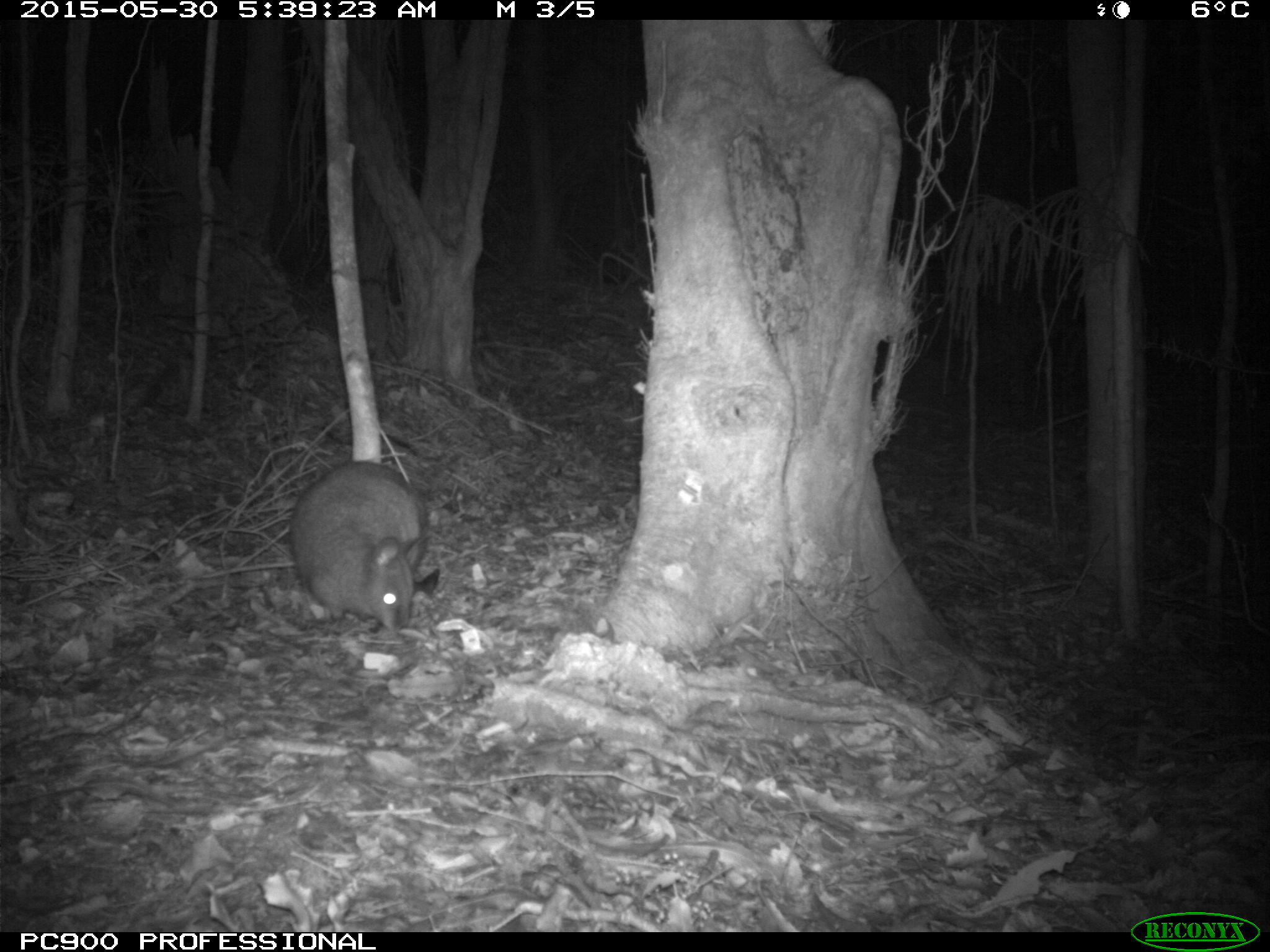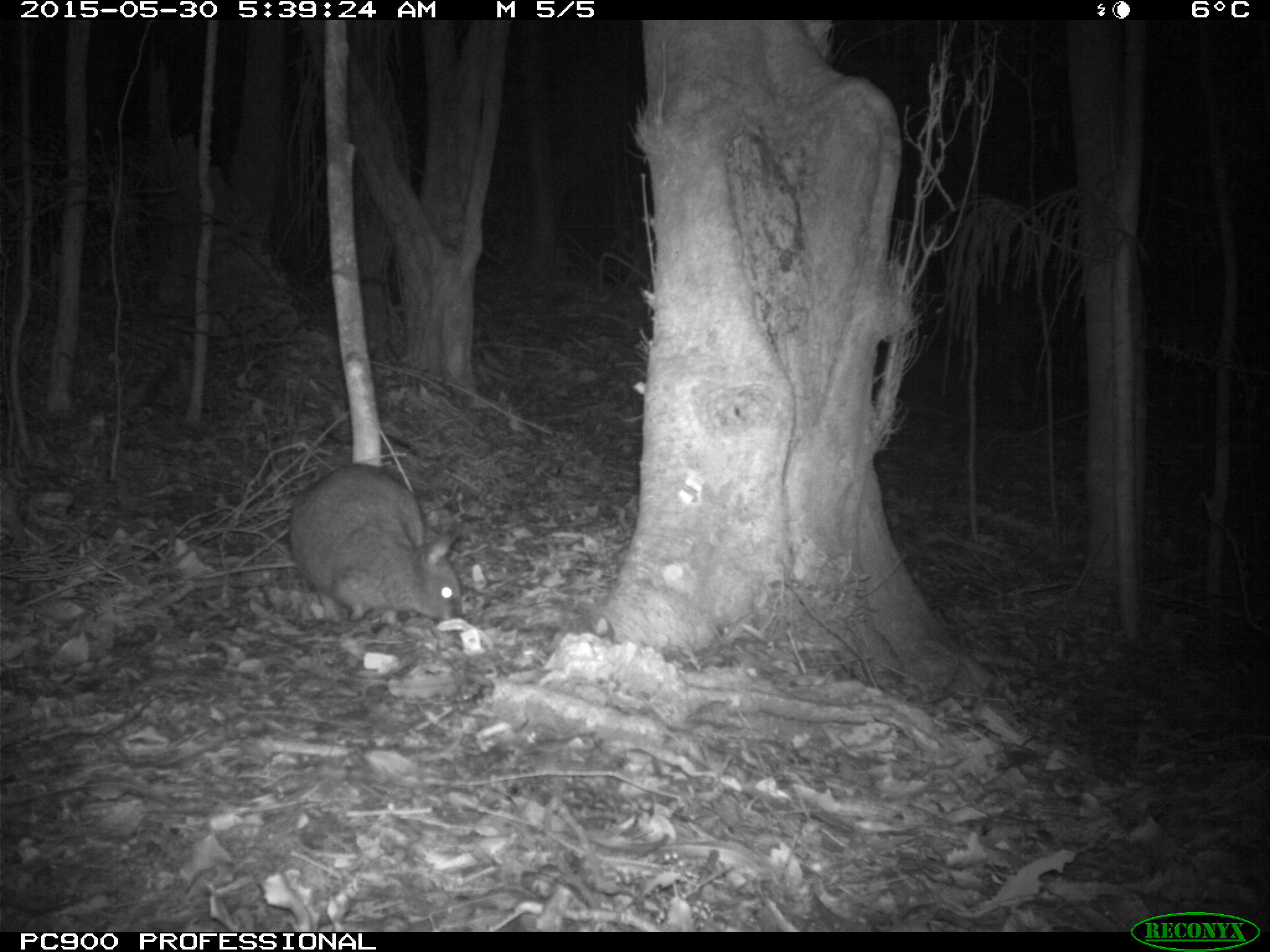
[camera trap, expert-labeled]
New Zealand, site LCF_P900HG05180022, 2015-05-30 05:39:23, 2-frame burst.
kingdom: Animalia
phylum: Chordata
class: Mammalia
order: Diprotodontia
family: Macropodidae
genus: Notamacropus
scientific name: Notamacropus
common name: wallaby